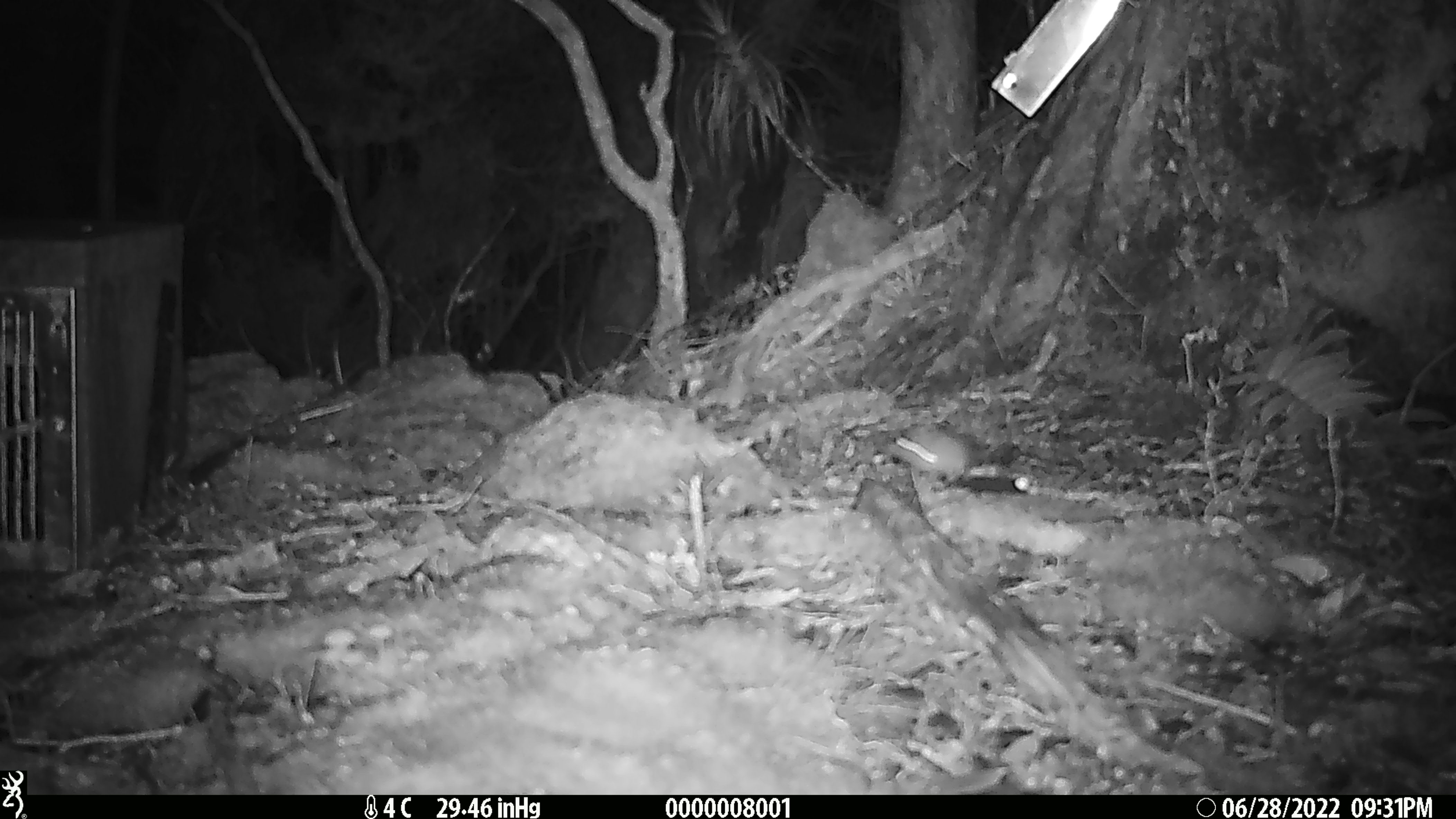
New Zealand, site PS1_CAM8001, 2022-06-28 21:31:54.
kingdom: Animalia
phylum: Chordata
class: Mammalia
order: Rodentia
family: Muridae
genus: Mus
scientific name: Mus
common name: mouse